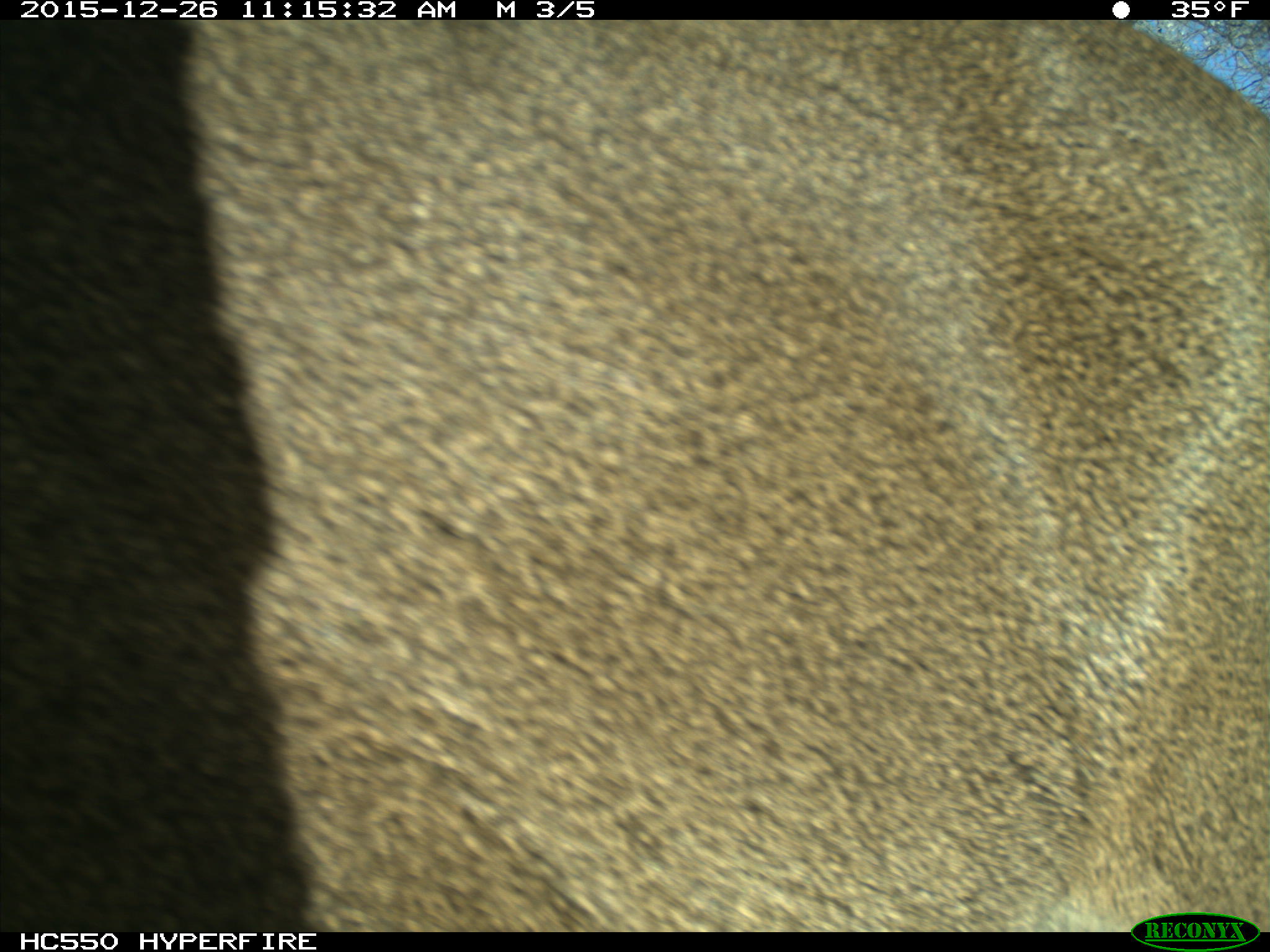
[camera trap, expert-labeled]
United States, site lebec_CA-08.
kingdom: Animalia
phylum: Chordata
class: Mammalia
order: Artiodactyla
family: Cervidae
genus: Odocoileus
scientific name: Odocoileus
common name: deer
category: unidentified deer